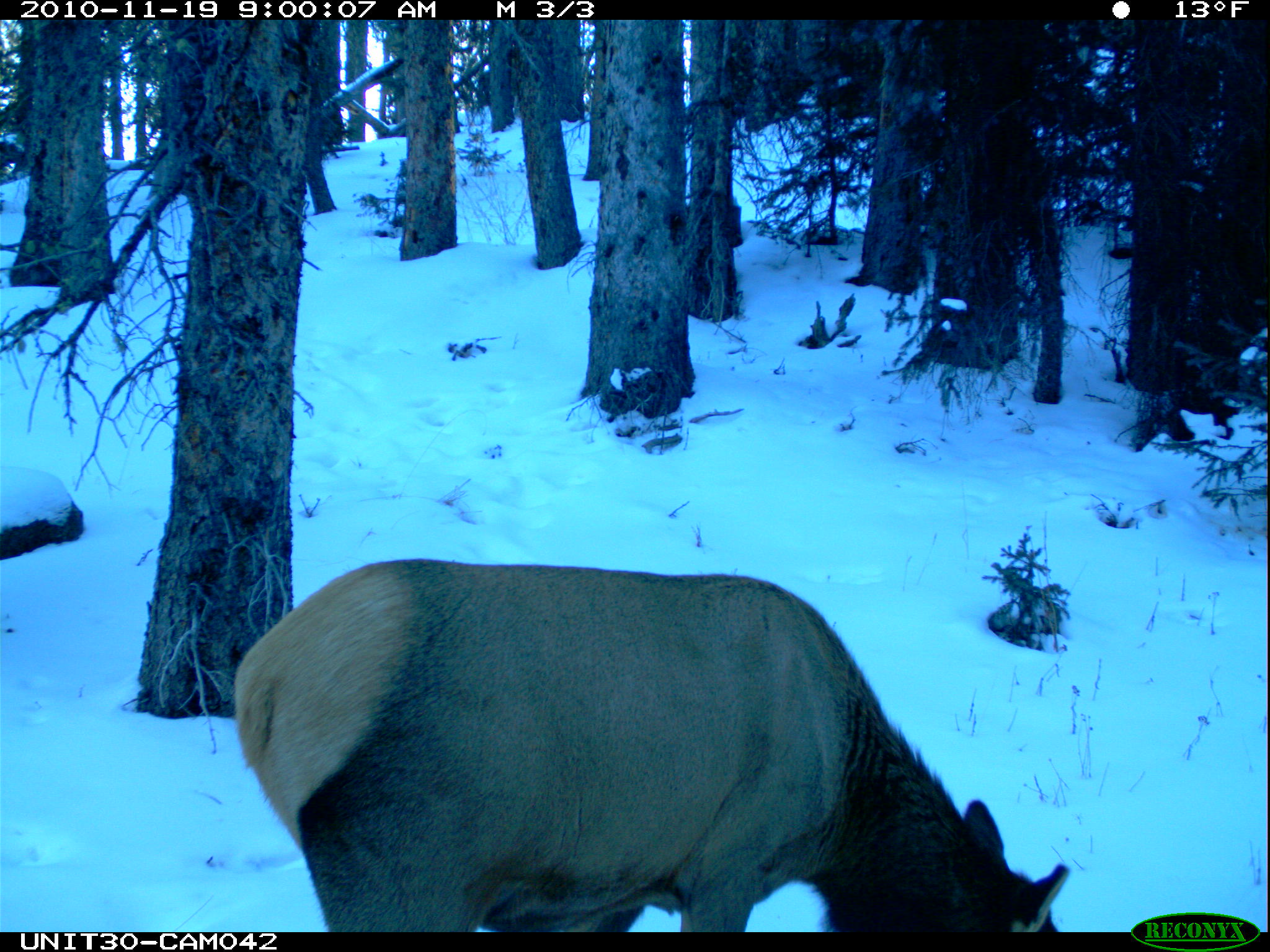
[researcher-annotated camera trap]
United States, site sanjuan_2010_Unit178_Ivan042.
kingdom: Animalia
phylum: Chordata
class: Mammalia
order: Artiodactyla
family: Cervidae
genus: Cervus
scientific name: Cervus elaphus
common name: red deer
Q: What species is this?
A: Cervus elaphus (red deer).